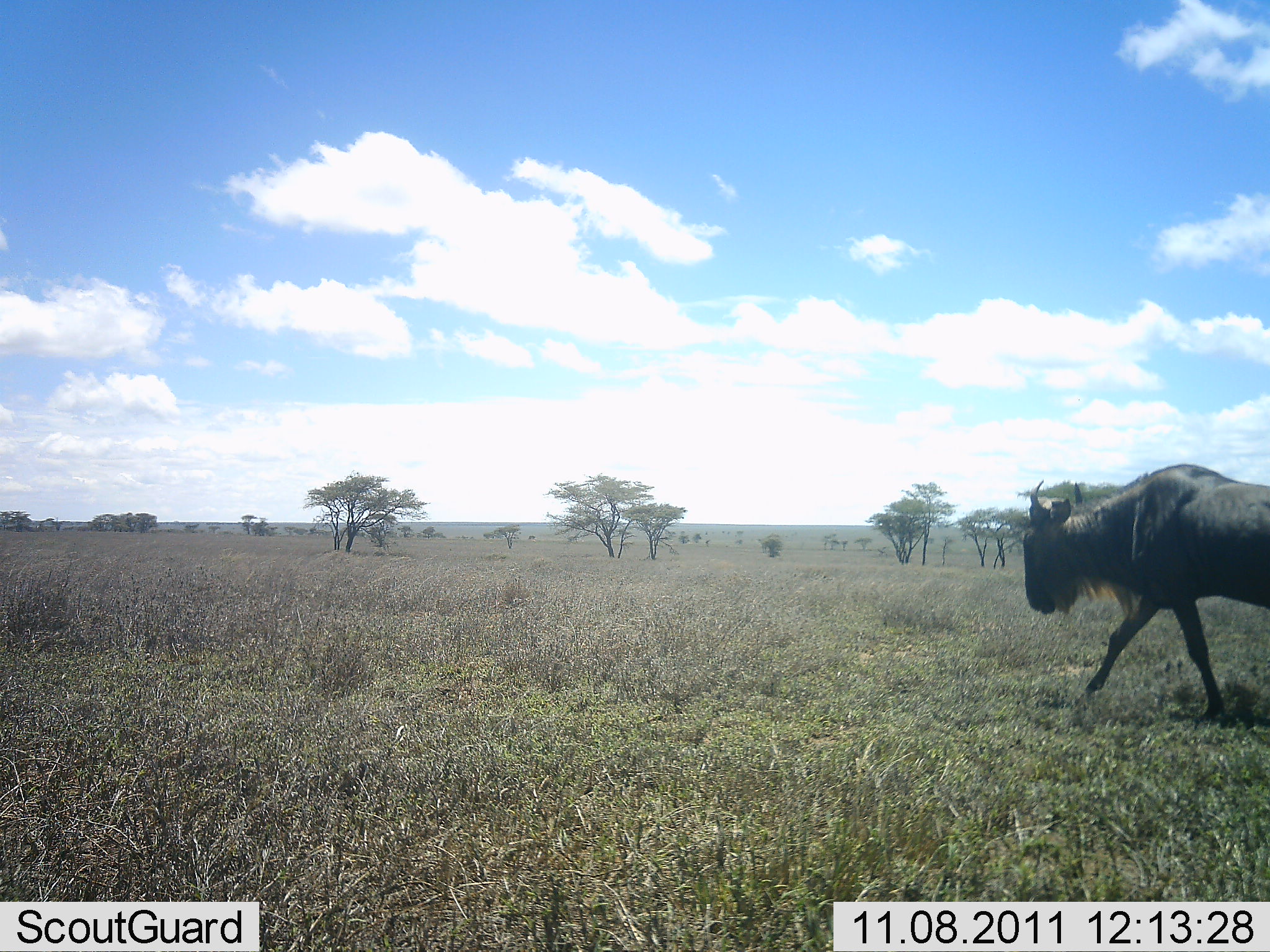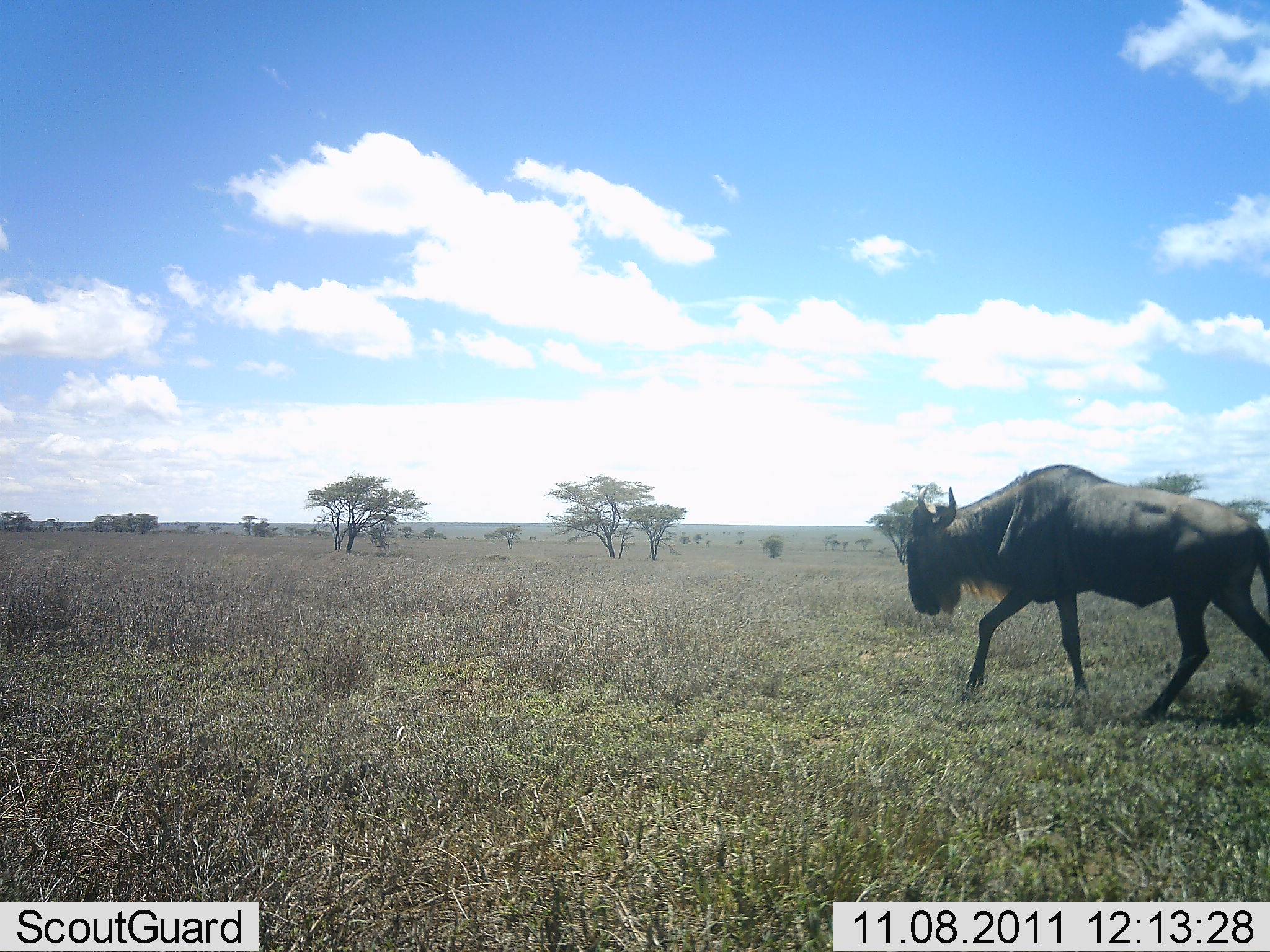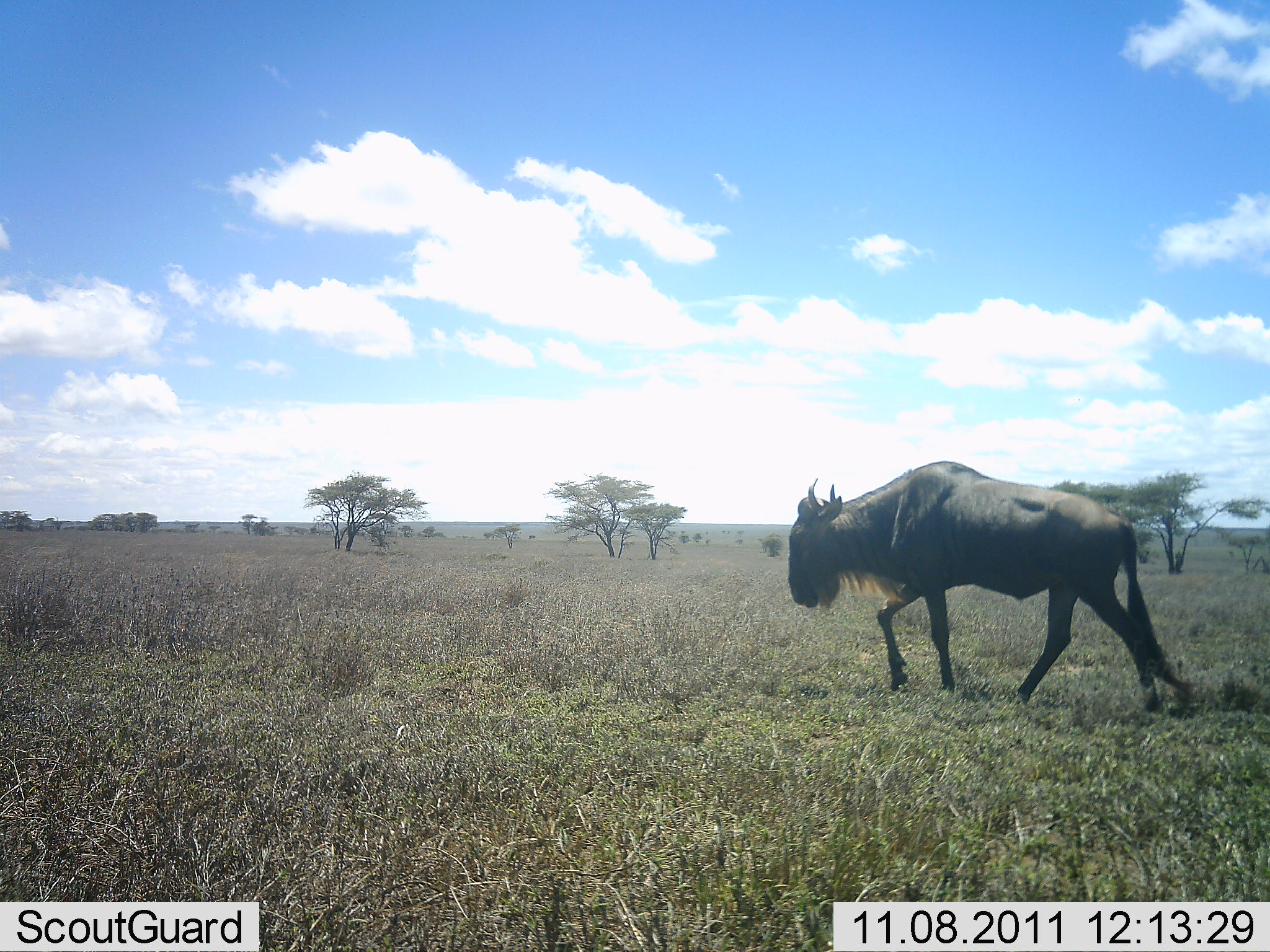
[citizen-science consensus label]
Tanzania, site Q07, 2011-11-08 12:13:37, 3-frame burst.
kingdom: Animalia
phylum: Chordata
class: Mammalia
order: Artiodactyla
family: Bovidae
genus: Connochaetes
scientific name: Connochaetes taurinus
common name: blue wildebeest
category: wildebeest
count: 1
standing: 0%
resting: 0%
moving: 100%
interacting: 0%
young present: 0%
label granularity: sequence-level